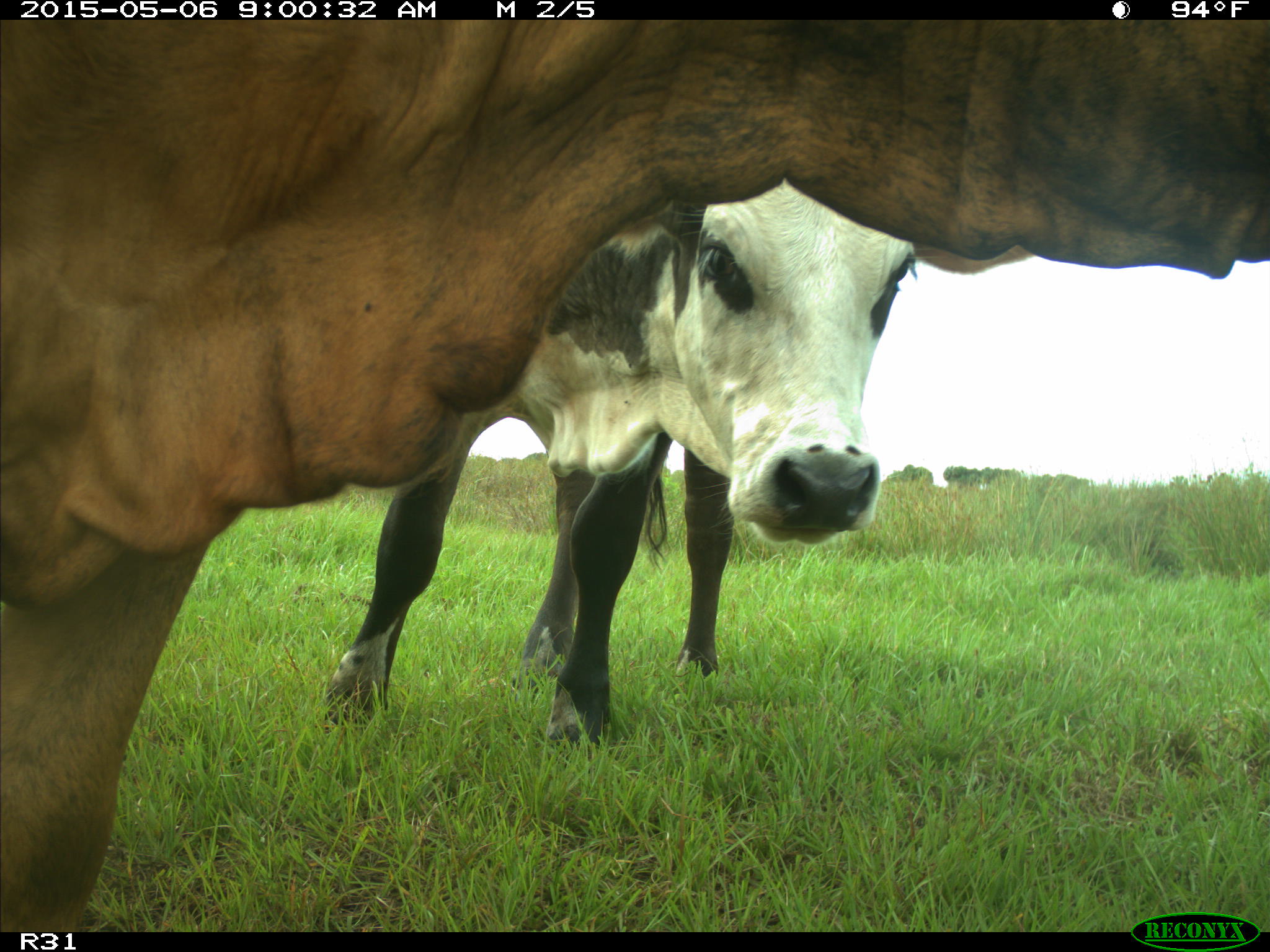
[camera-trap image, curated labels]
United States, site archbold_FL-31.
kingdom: Animalia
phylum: Chordata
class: Mammalia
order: Artiodactyla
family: Bovidae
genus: Bos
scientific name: Bos taurus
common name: domestic cow